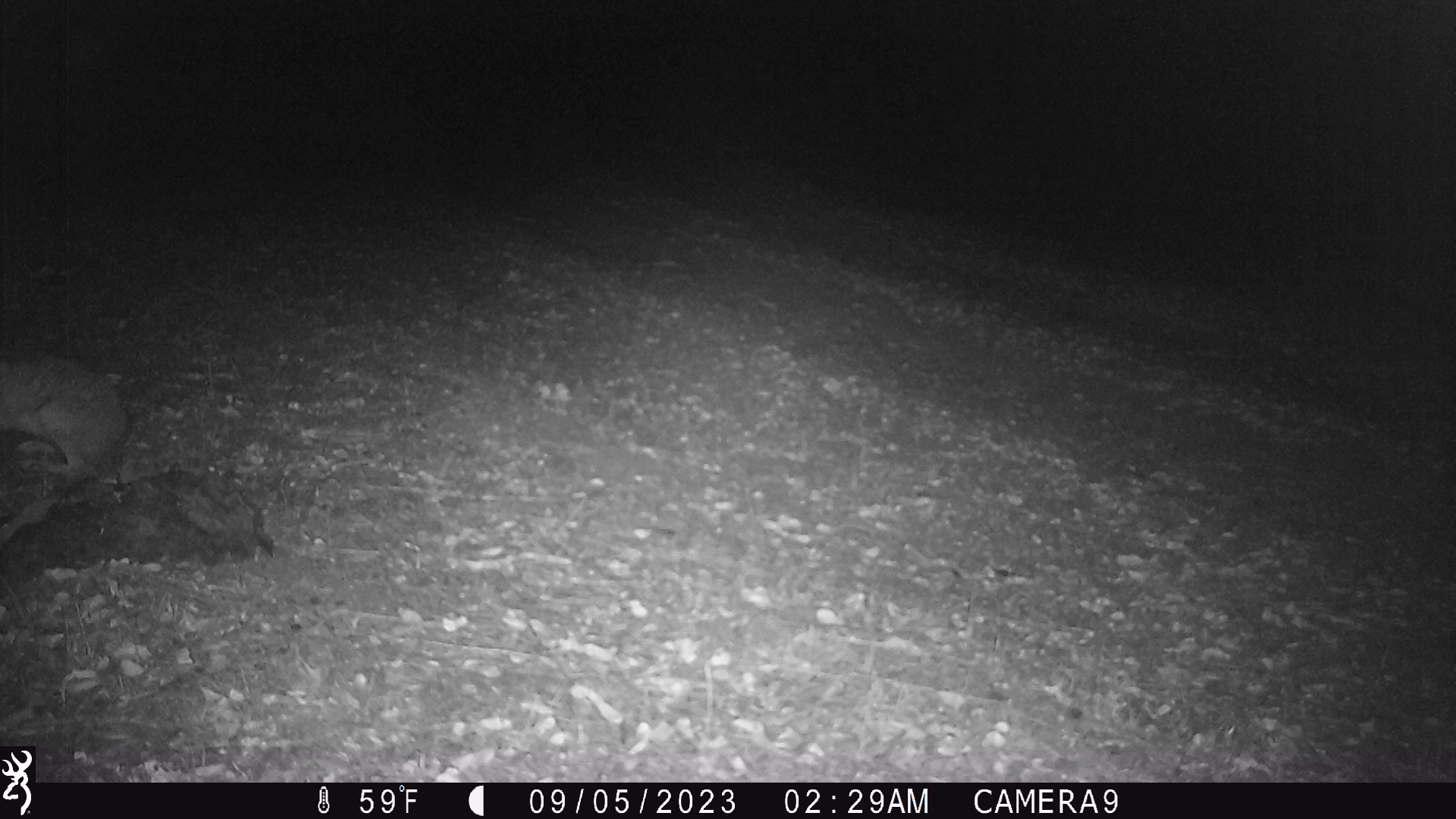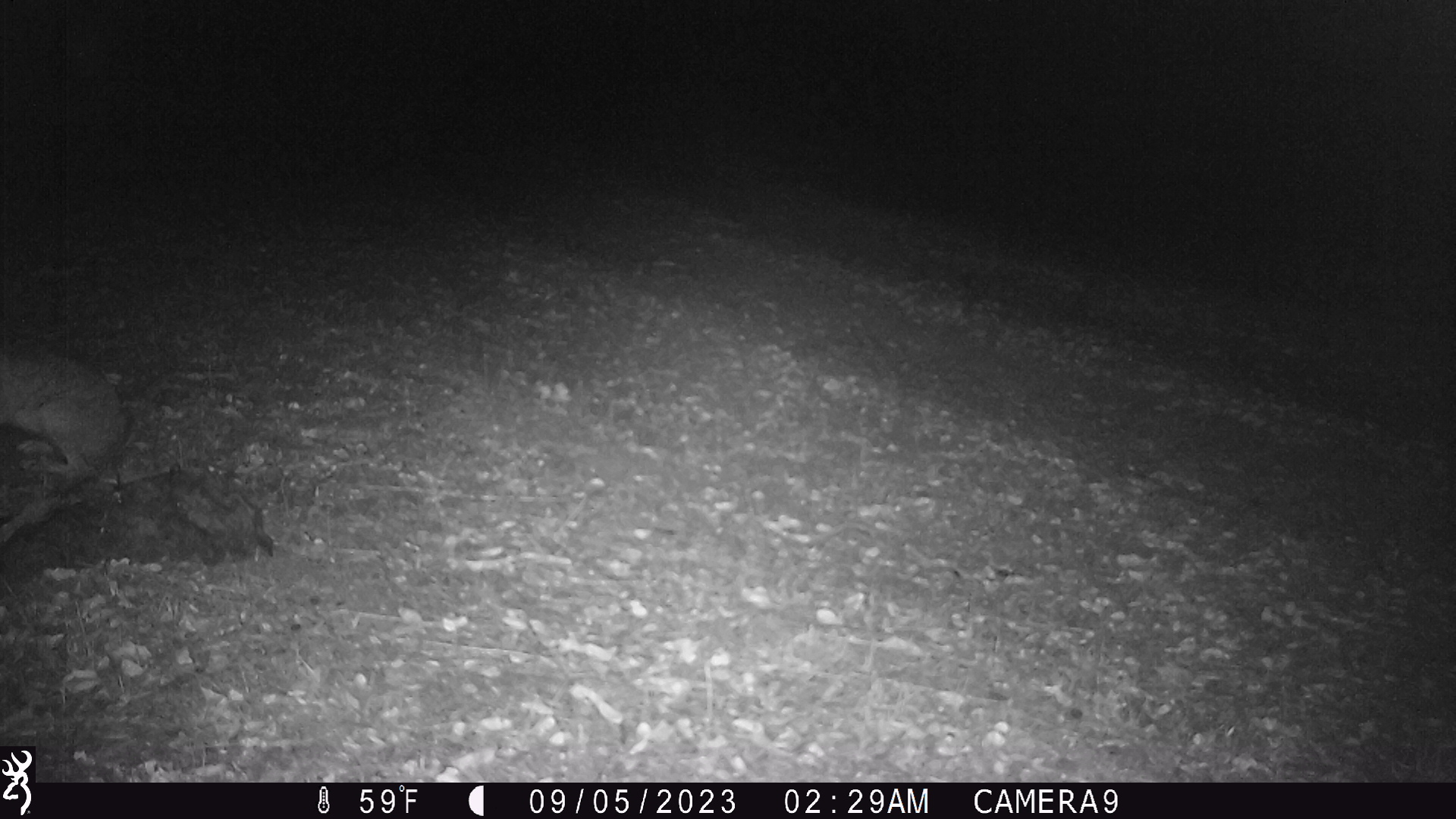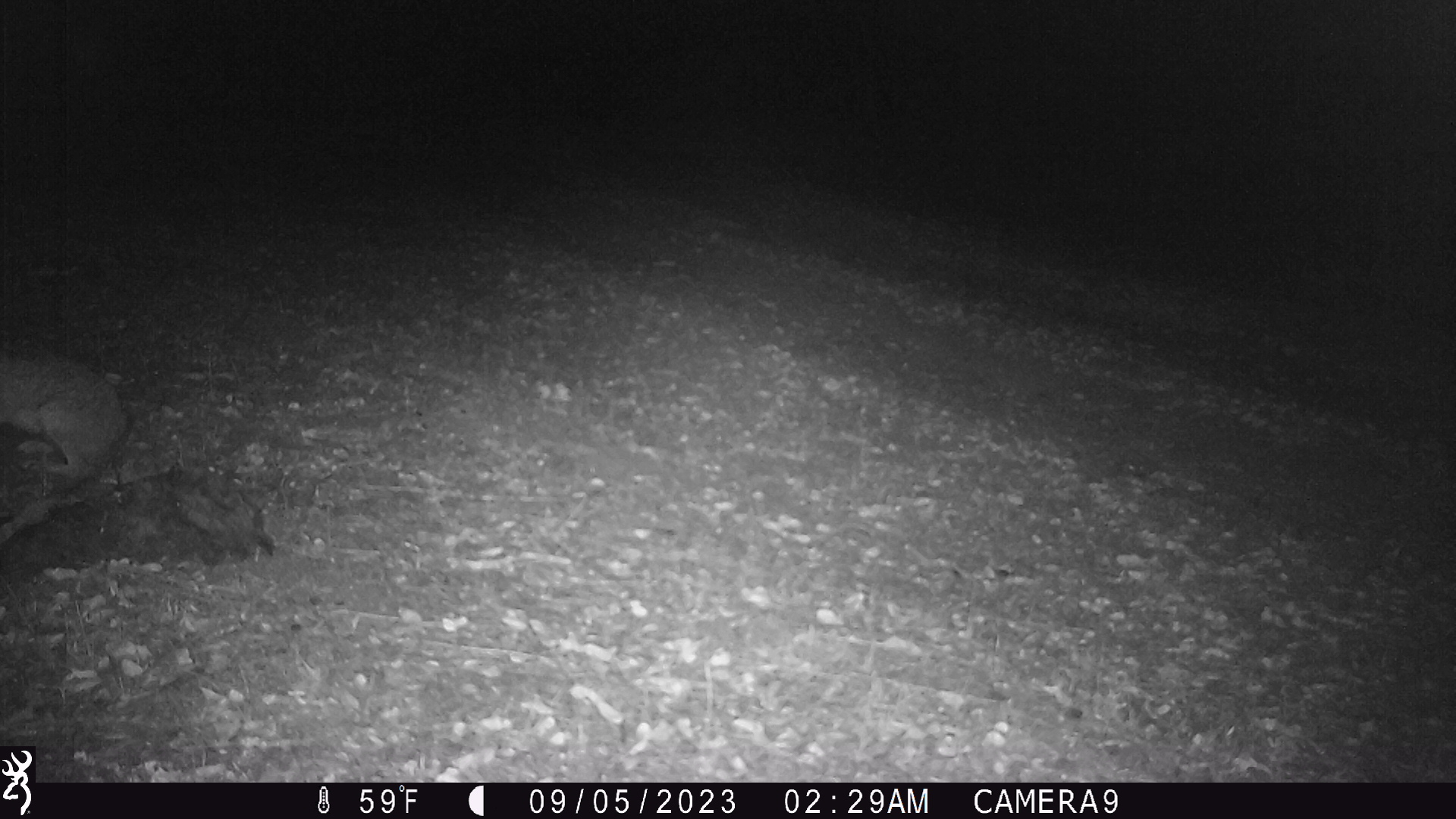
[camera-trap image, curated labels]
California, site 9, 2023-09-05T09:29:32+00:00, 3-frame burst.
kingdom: Animalia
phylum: Chordata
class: Mammalia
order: Lagomorpha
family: Leporidae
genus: Lepus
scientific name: Lepus californicus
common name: black-tailed jackrabbit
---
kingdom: Animalia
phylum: Chordata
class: Mammalia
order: Lagomorpha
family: Leporidae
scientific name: Leporidae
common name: rabbit